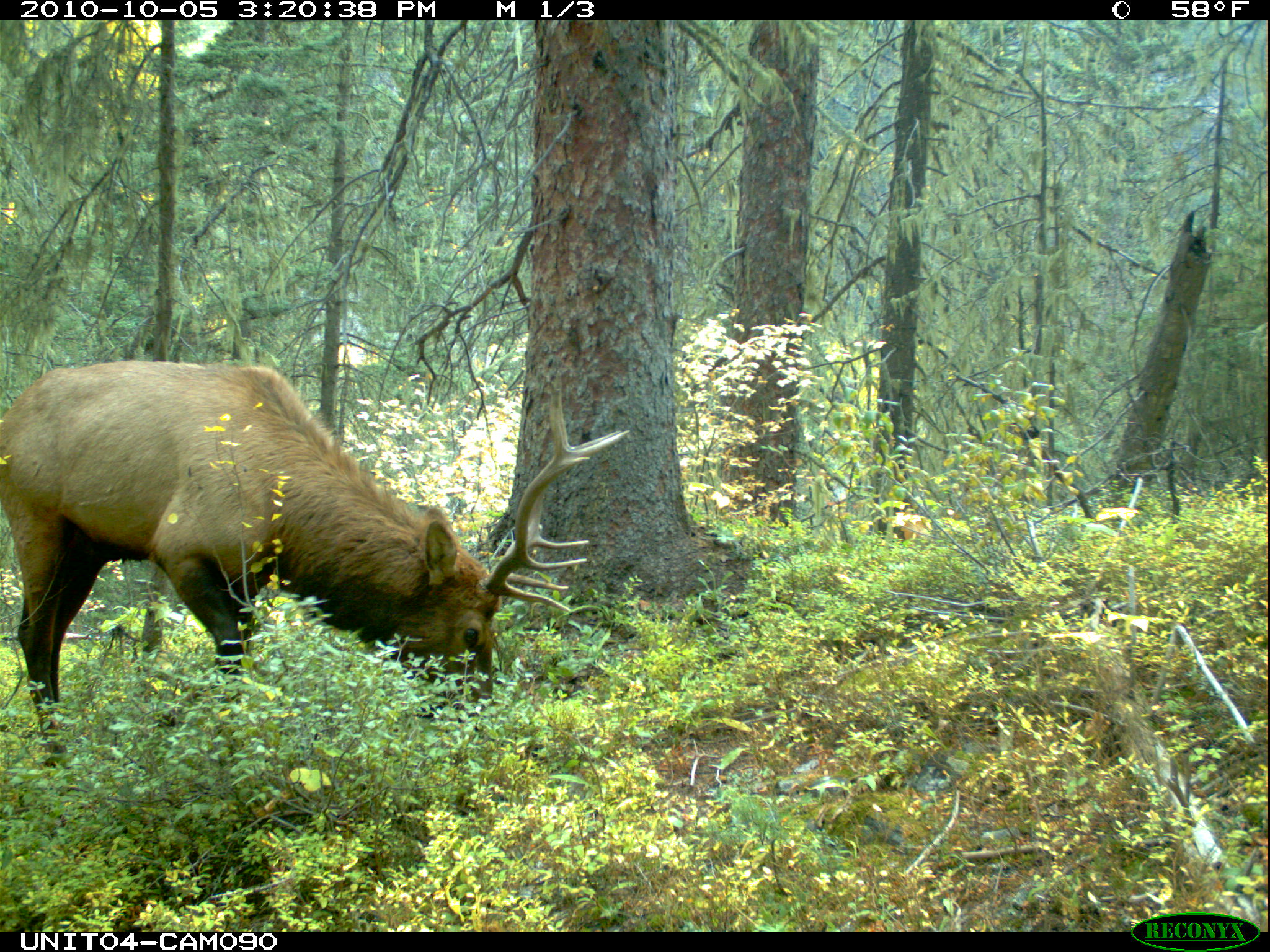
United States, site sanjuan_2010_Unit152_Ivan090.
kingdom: Animalia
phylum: Chordata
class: Mammalia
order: Artiodactyla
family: Cervidae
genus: Cervus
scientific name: Cervus elaphus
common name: red deer